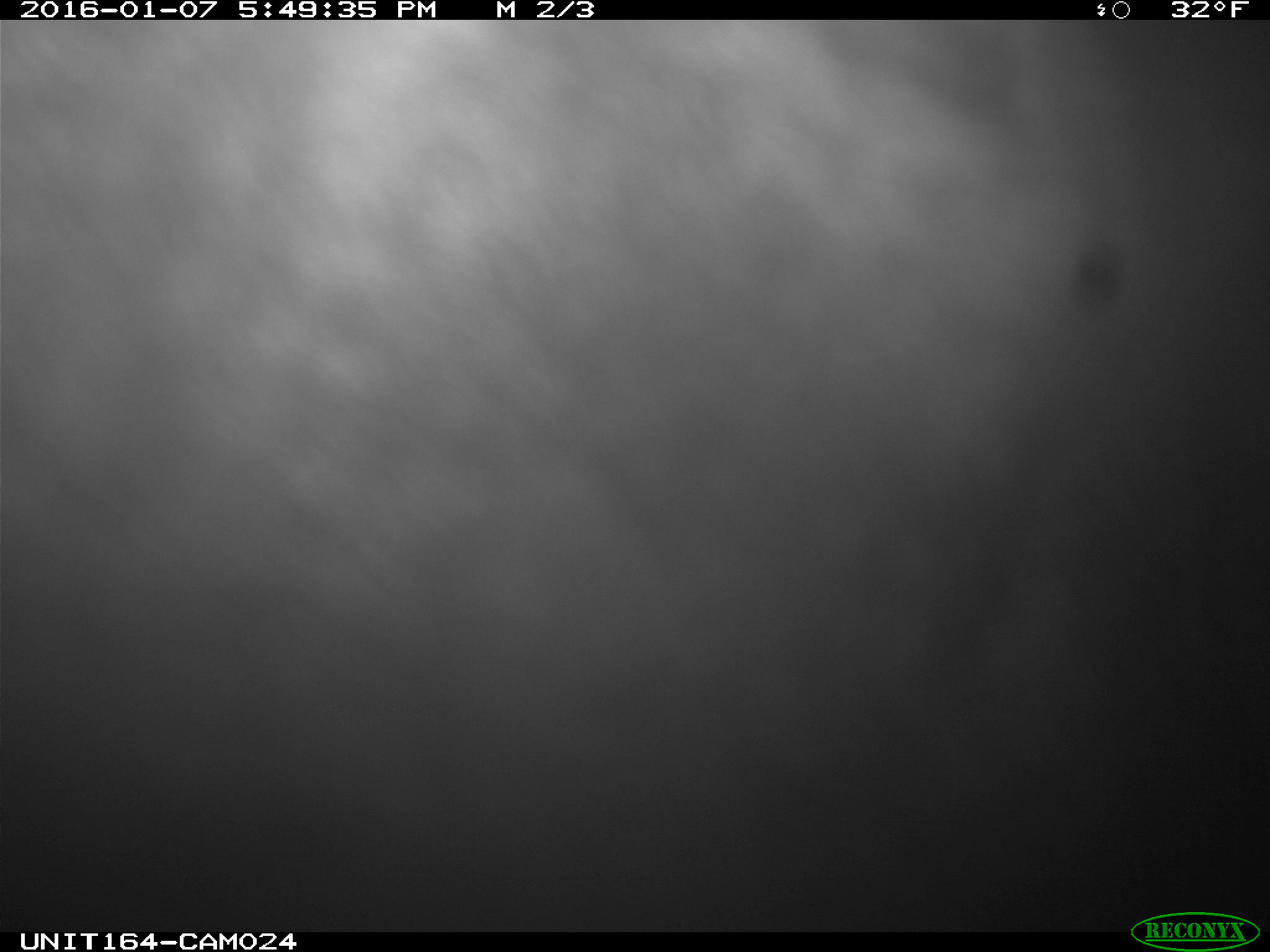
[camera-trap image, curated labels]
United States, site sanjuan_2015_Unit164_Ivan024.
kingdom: Animalia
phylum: Chordata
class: Mammalia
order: Artiodactyla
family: Cervidae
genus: Alces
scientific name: Alces alces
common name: moose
Alces alces (moose).